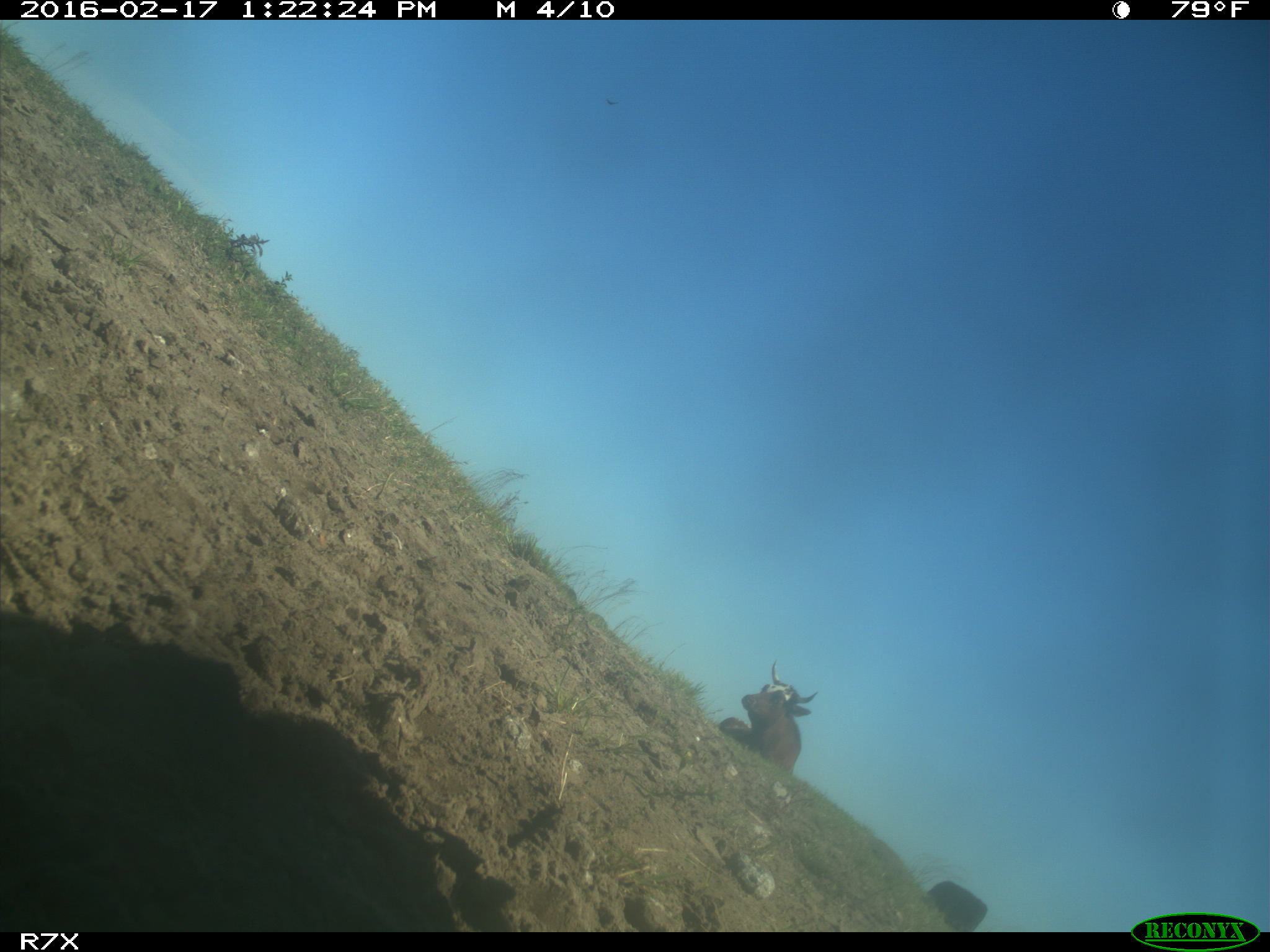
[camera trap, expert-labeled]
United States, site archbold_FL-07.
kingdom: Animalia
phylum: Chordata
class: Mammalia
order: Artiodactyla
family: Bovidae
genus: Bos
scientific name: Bos taurus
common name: domestic cow